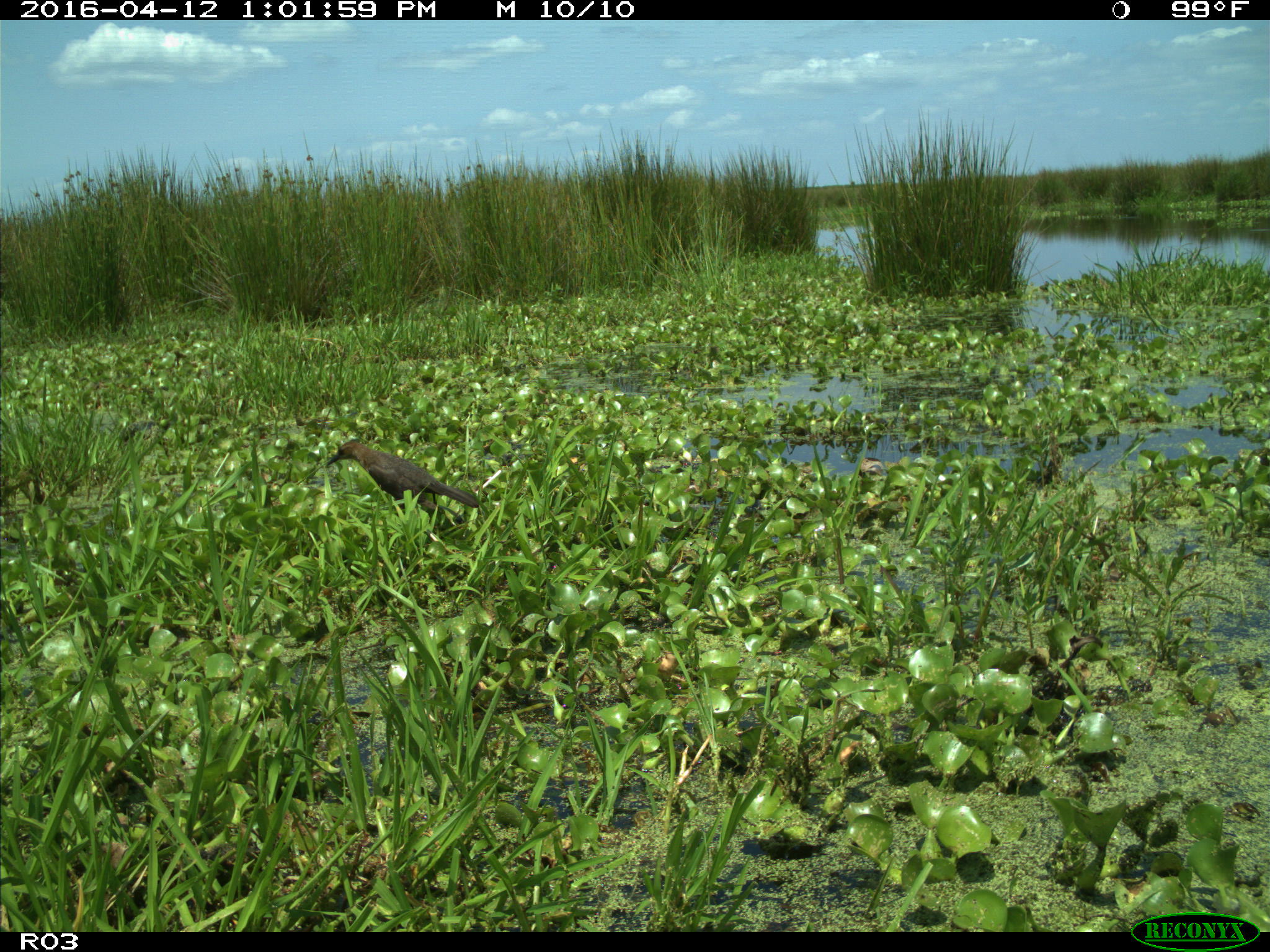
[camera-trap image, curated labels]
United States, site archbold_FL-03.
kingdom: Animalia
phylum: Chordata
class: Mammalia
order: Artiodactyla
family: Bovidae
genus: Bos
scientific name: Bos taurus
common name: domestic cow